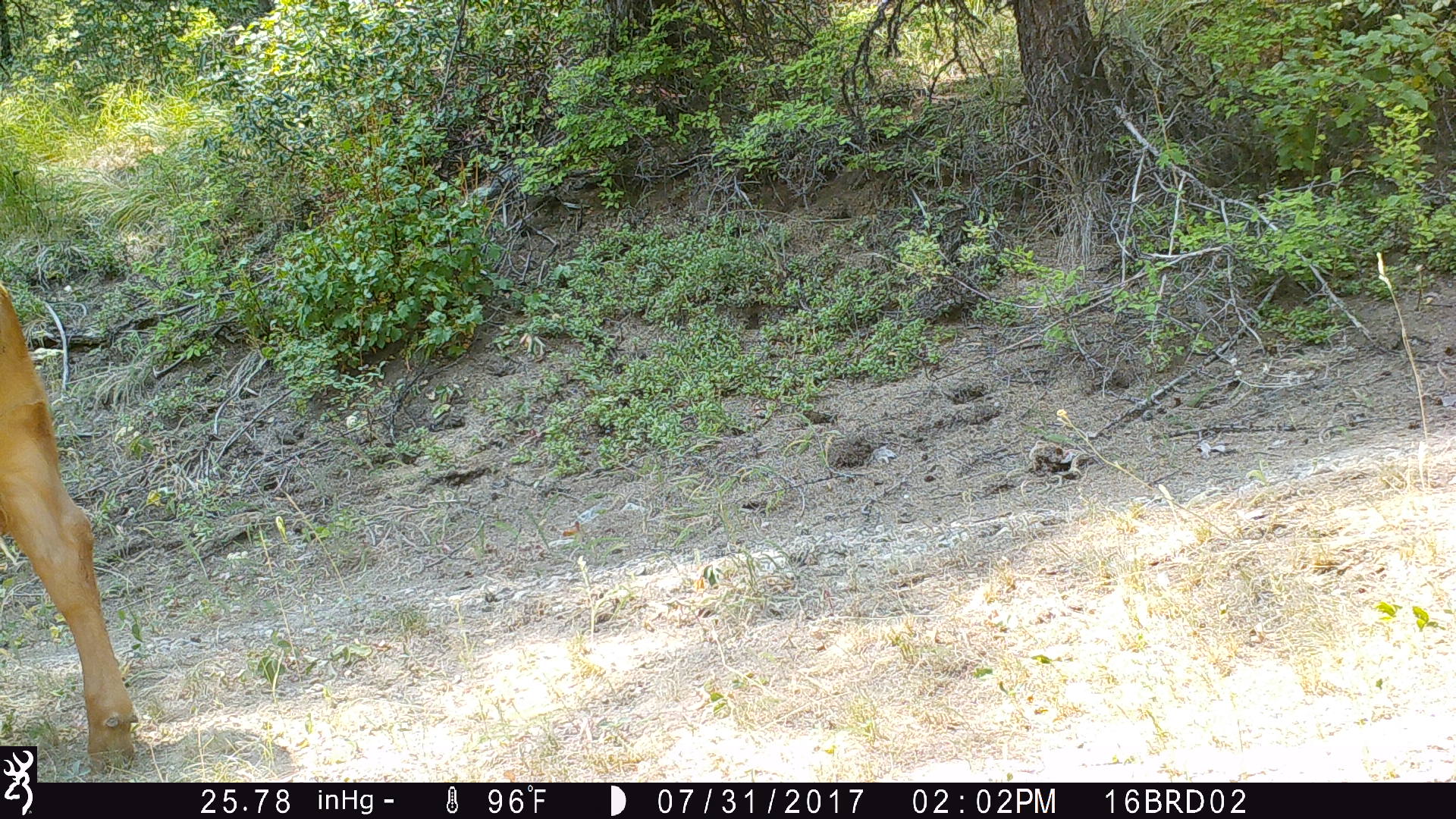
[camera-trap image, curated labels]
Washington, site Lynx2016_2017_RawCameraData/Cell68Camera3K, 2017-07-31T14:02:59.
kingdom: Animalia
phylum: Chordata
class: Mammalia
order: Artiodactyla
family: Bovidae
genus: Bos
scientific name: Bos taurus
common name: domestic cattle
Domestic cattle (Bos taurus). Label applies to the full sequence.